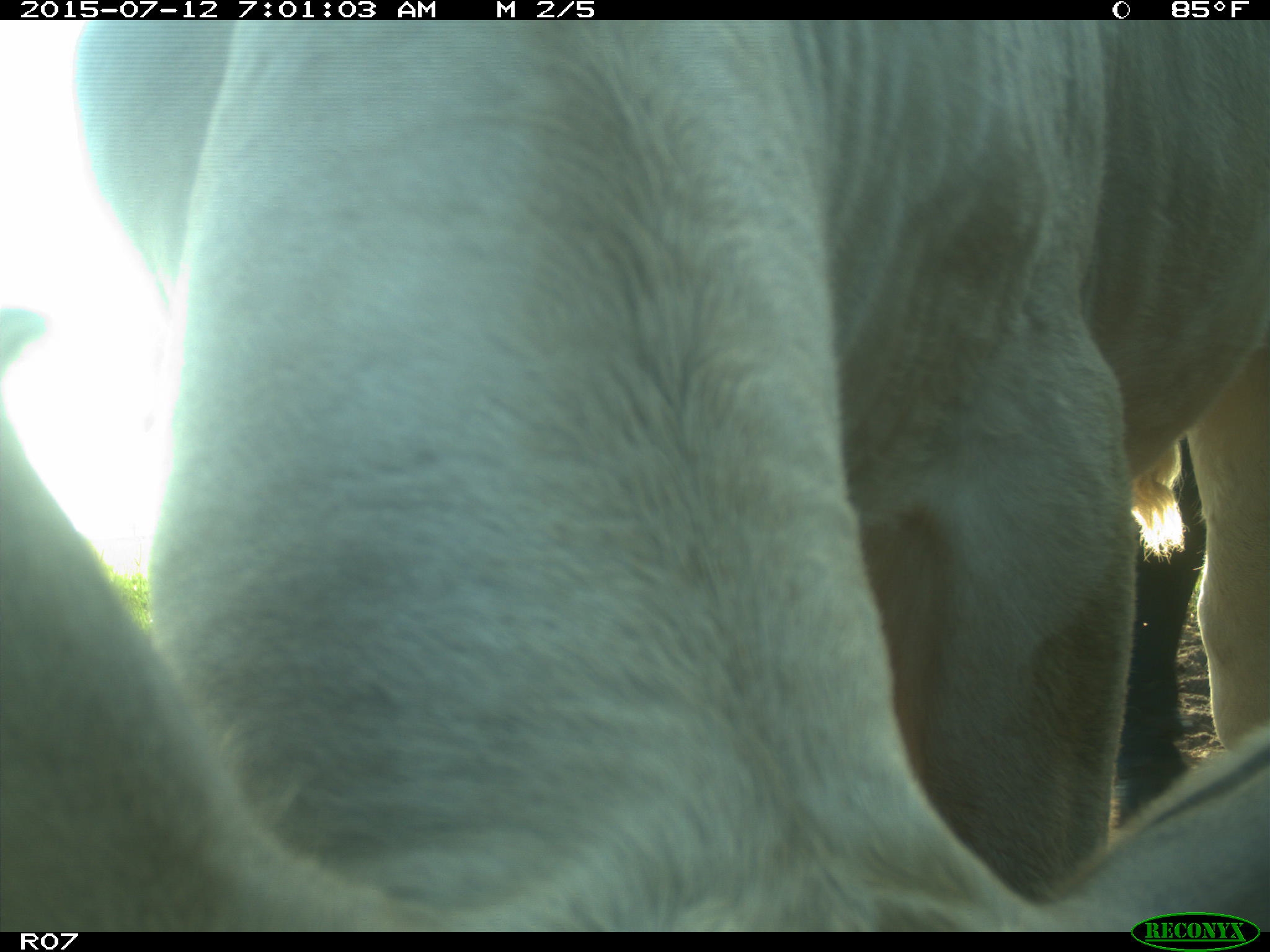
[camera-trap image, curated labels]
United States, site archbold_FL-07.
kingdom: Animalia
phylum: Chordata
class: Mammalia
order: Artiodactyla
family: Bovidae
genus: Bos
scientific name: Bos taurus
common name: domestic cow